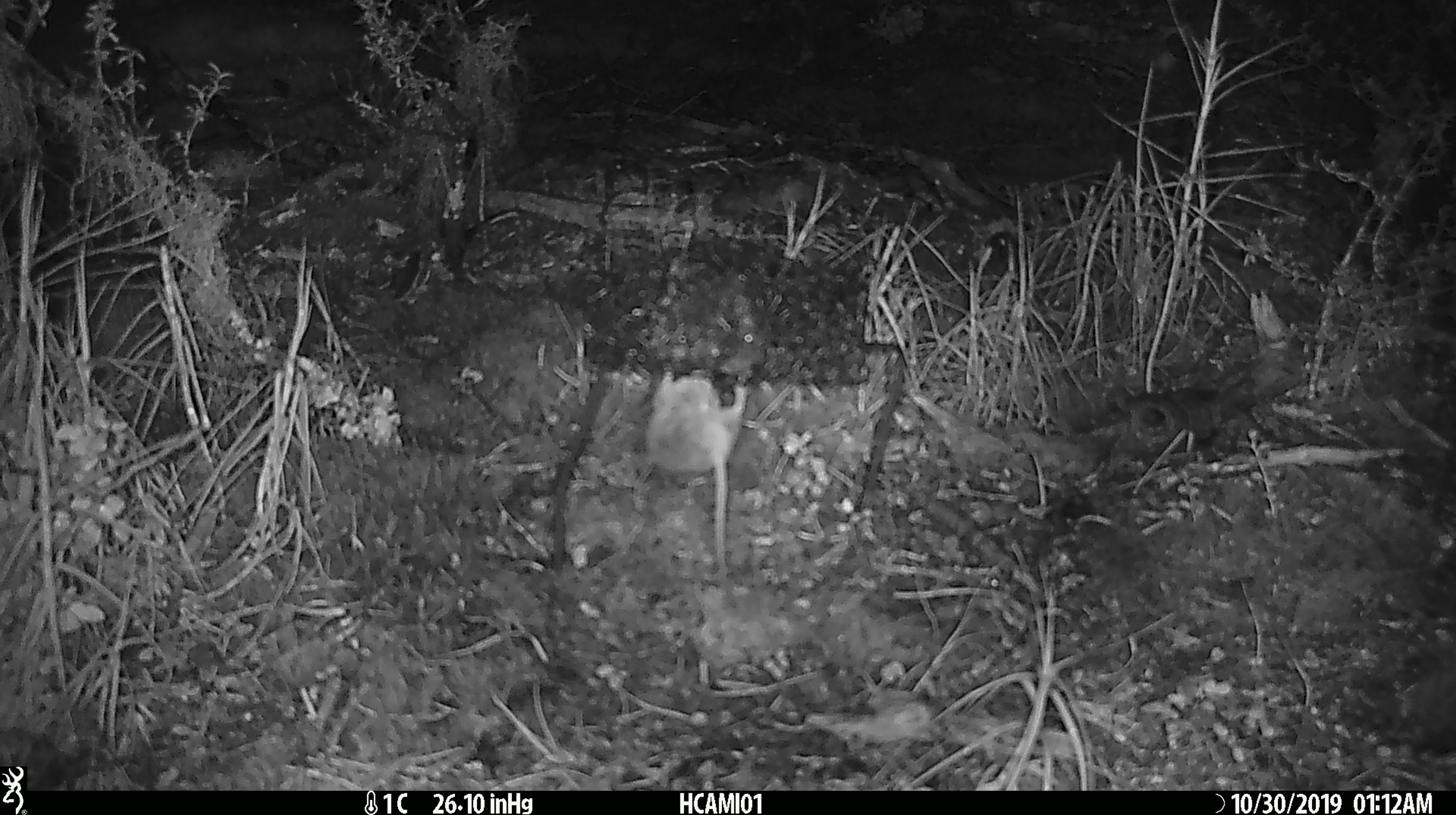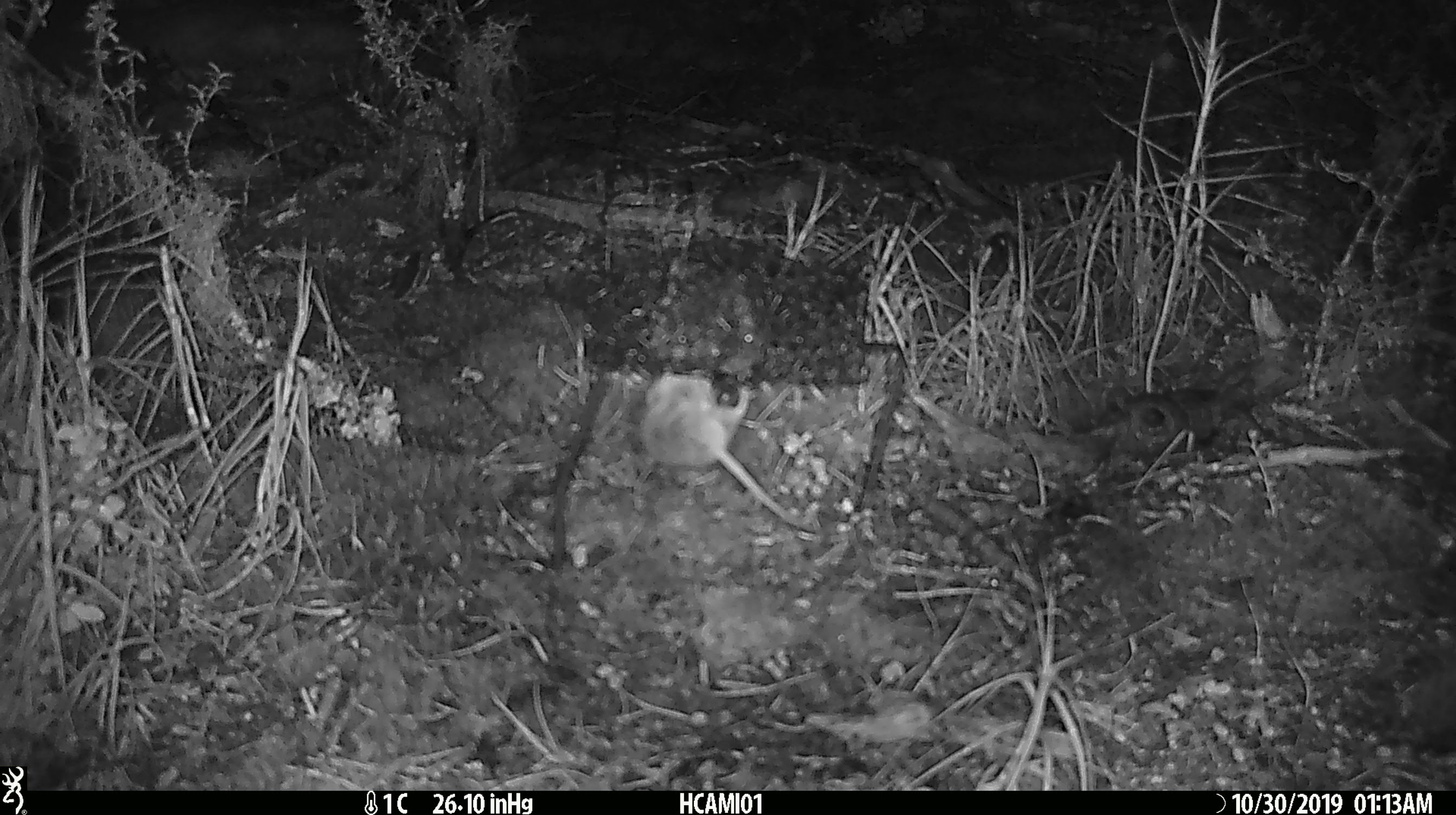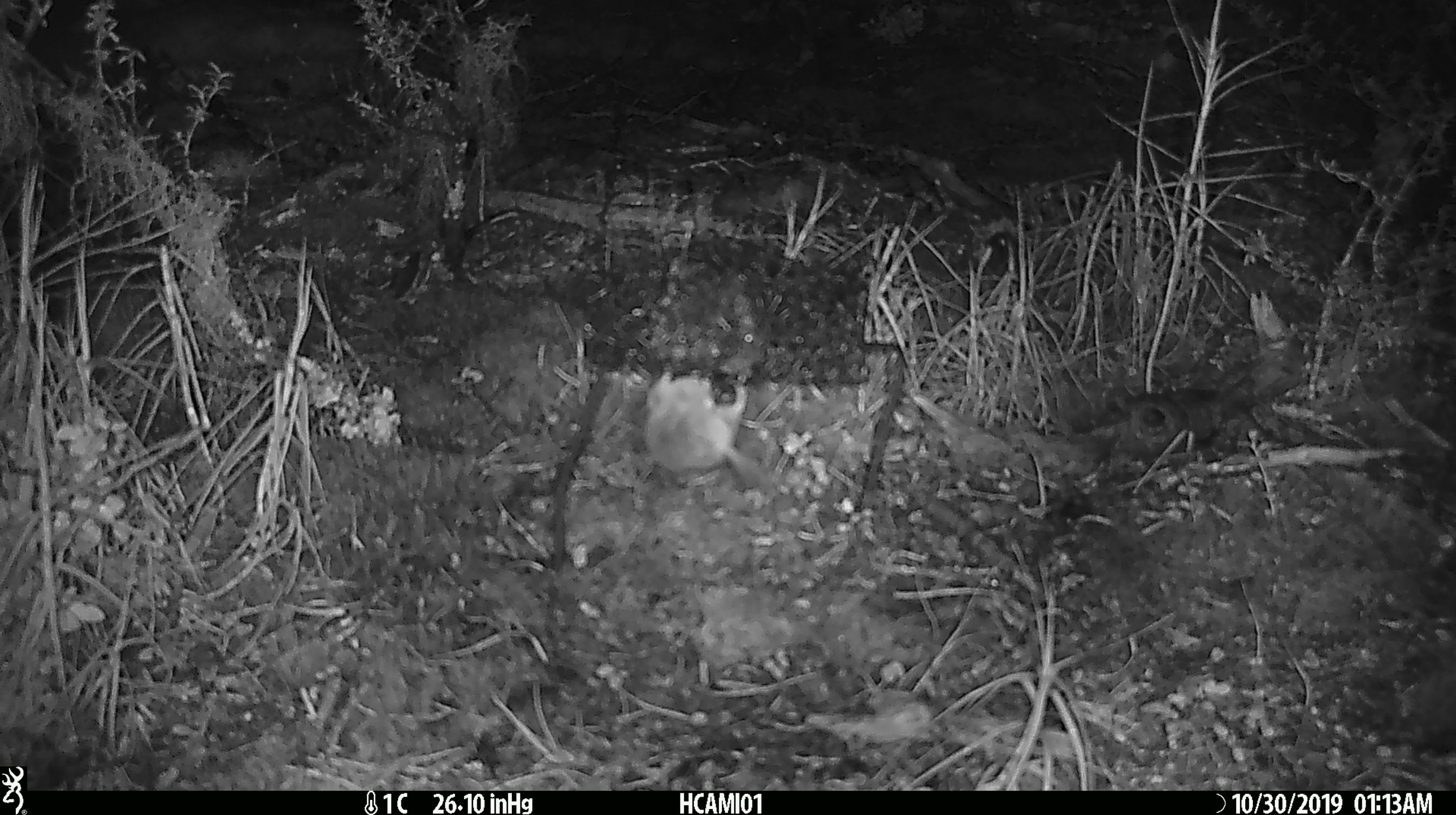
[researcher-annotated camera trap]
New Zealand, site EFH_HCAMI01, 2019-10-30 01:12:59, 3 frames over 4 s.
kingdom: Animalia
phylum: Chordata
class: Mammalia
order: Rodentia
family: Muridae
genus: Mus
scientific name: Mus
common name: mouse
Mouse (Mus).